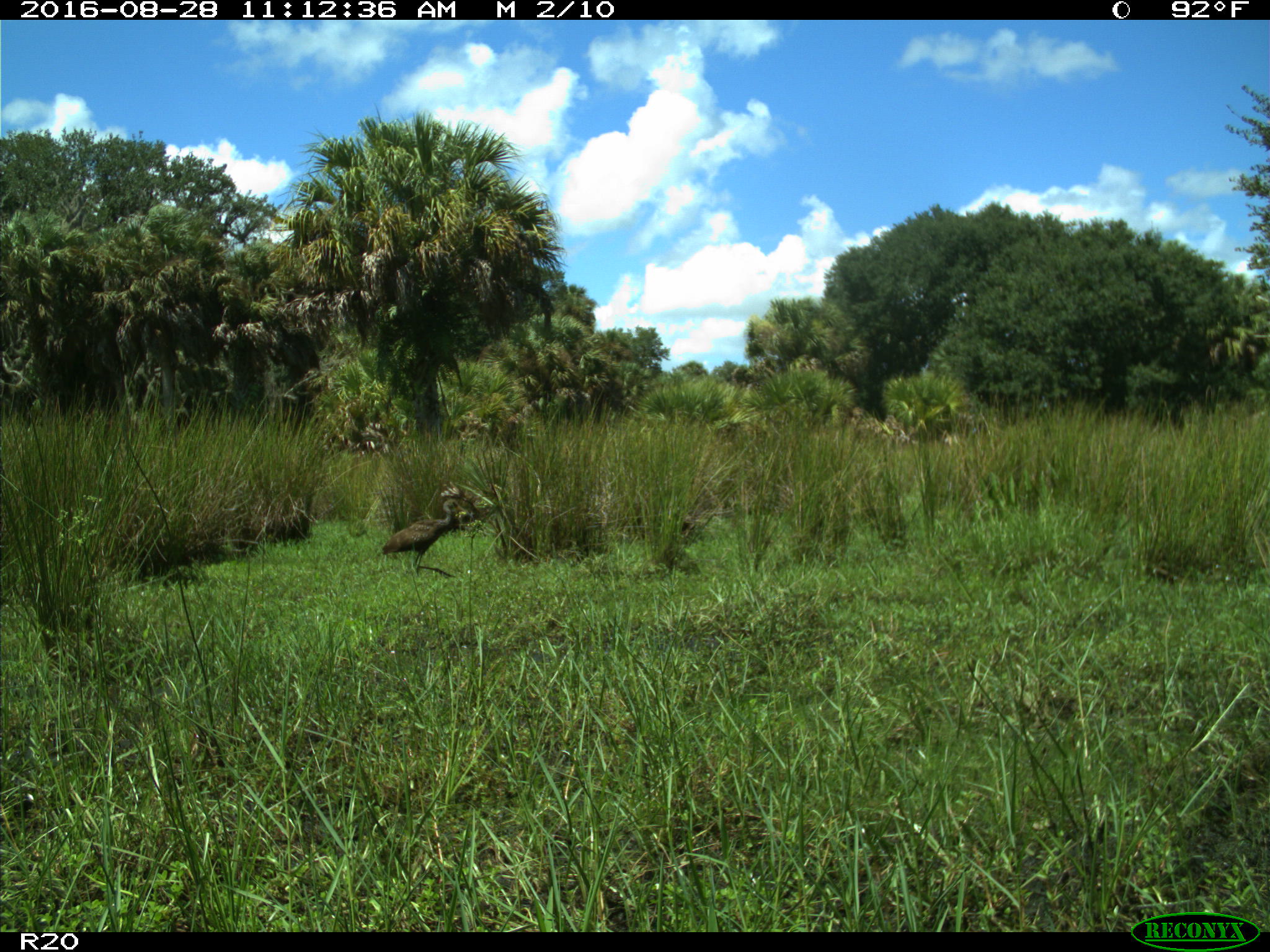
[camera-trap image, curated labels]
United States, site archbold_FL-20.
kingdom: Animalia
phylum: Chordata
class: Aves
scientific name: Aves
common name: birds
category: unidentified bird